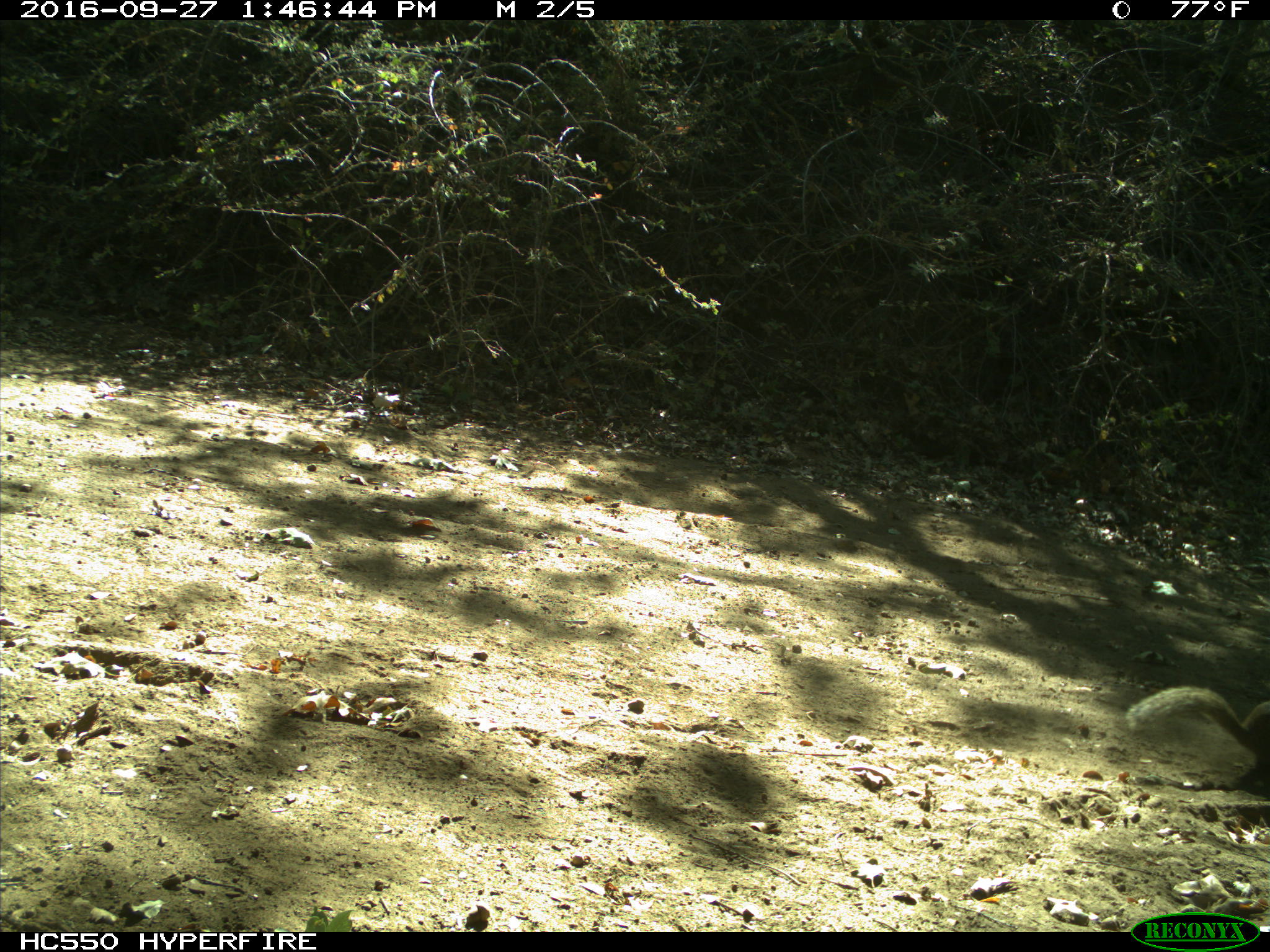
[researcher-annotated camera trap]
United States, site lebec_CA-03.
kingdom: Animalia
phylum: Chordata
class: Mammalia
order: Rodentia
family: Sciuridae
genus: Otospermophilus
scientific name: Otospermophilus beecheyi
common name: california ground squirrel